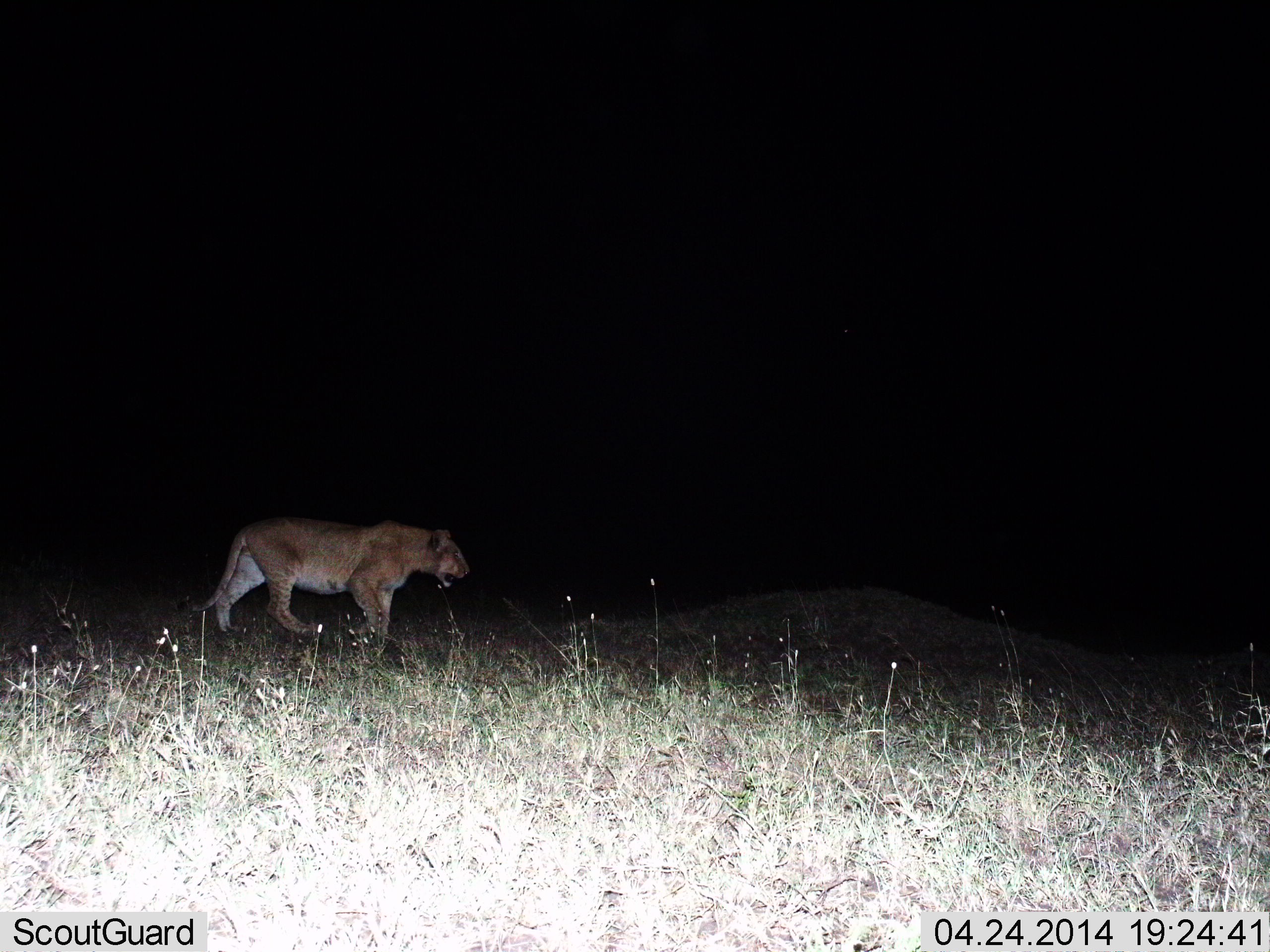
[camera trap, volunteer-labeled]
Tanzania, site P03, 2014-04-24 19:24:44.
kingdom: Animalia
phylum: Chordata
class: Mammalia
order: Carnivora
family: Felidae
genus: Panthera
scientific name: Panthera leo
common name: lion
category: lionfemale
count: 1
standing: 0%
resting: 0%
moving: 100%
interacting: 0%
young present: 0%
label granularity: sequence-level